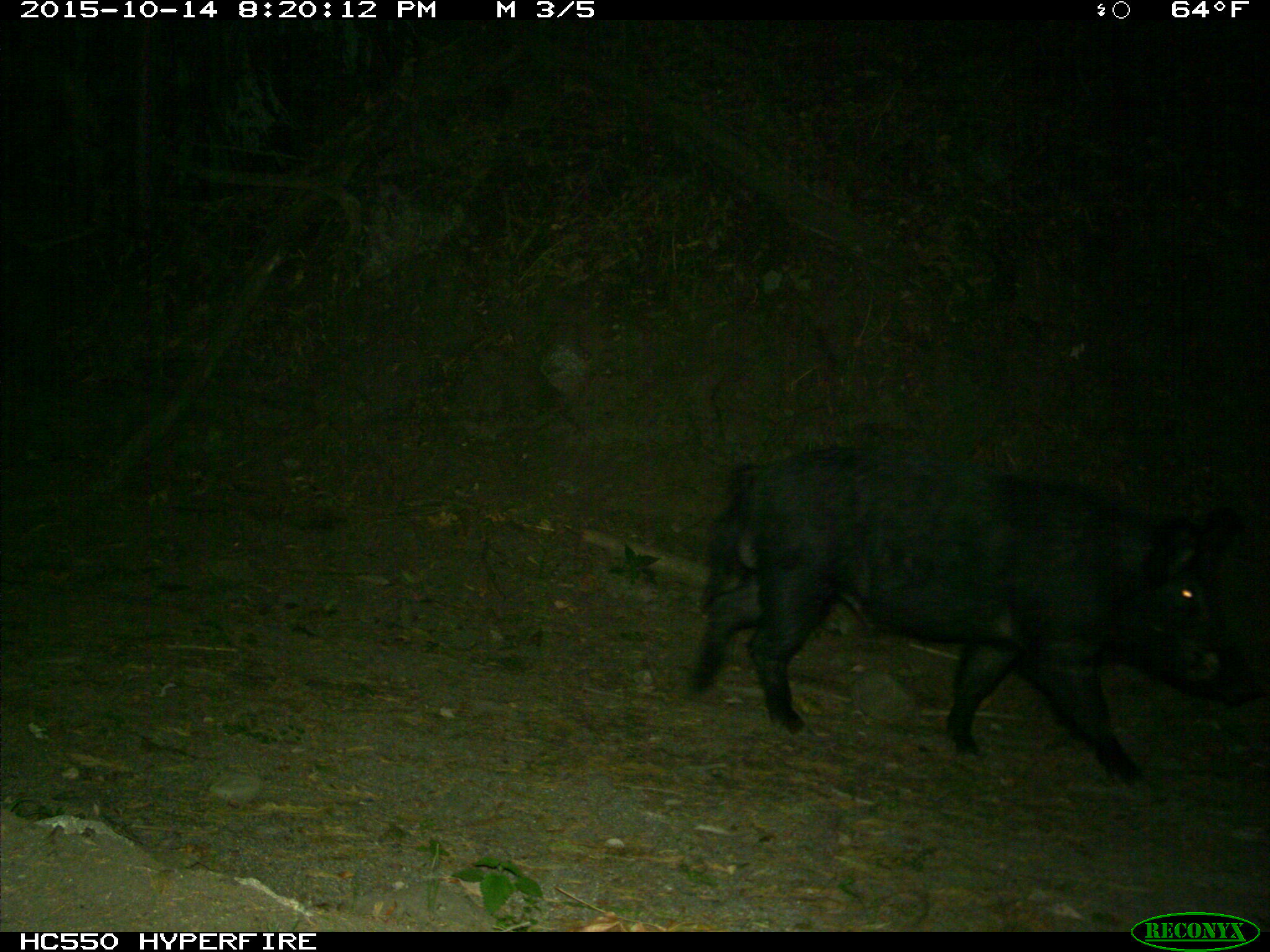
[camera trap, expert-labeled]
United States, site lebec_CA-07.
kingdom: Animalia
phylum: Chordata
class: Mammalia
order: Artiodactyla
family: Suidae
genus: Sus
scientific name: Sus scrofa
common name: wild boar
Sus scrofa (wild boar).